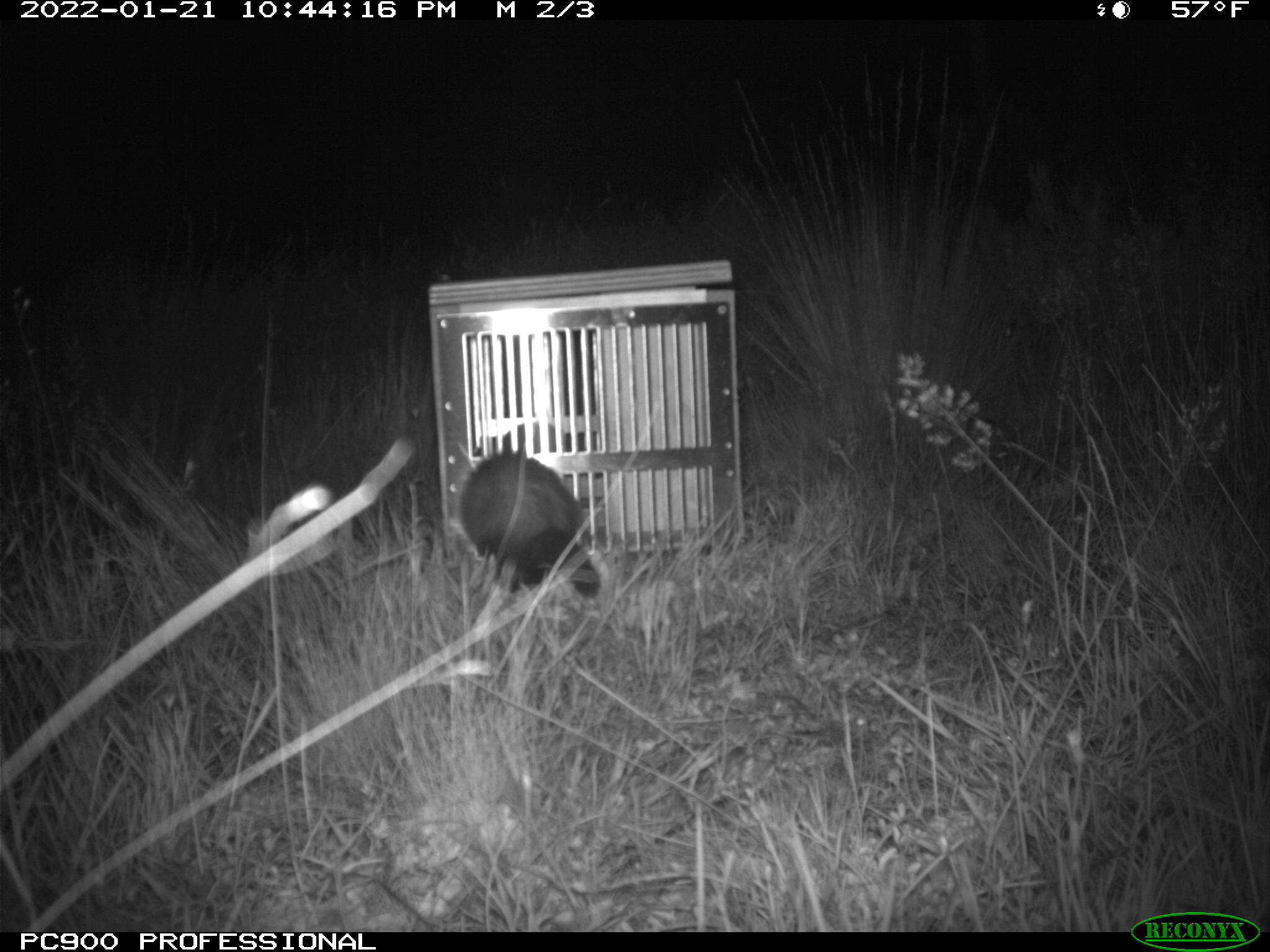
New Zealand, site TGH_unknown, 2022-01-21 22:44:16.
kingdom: Animalia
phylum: Chordata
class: Mammalia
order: Carnivora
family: Mustelidae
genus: Mustela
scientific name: Mustela furo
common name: ferret